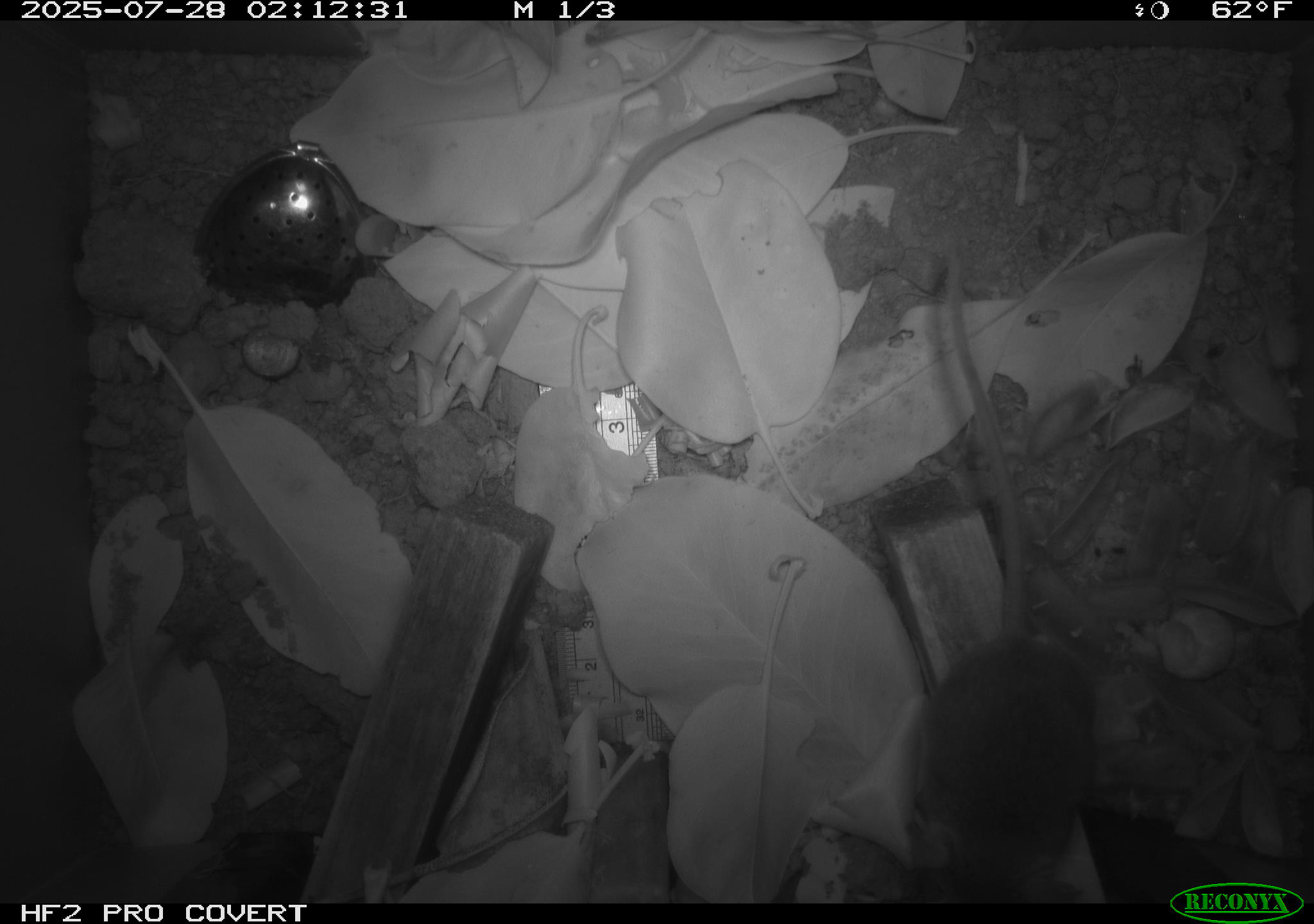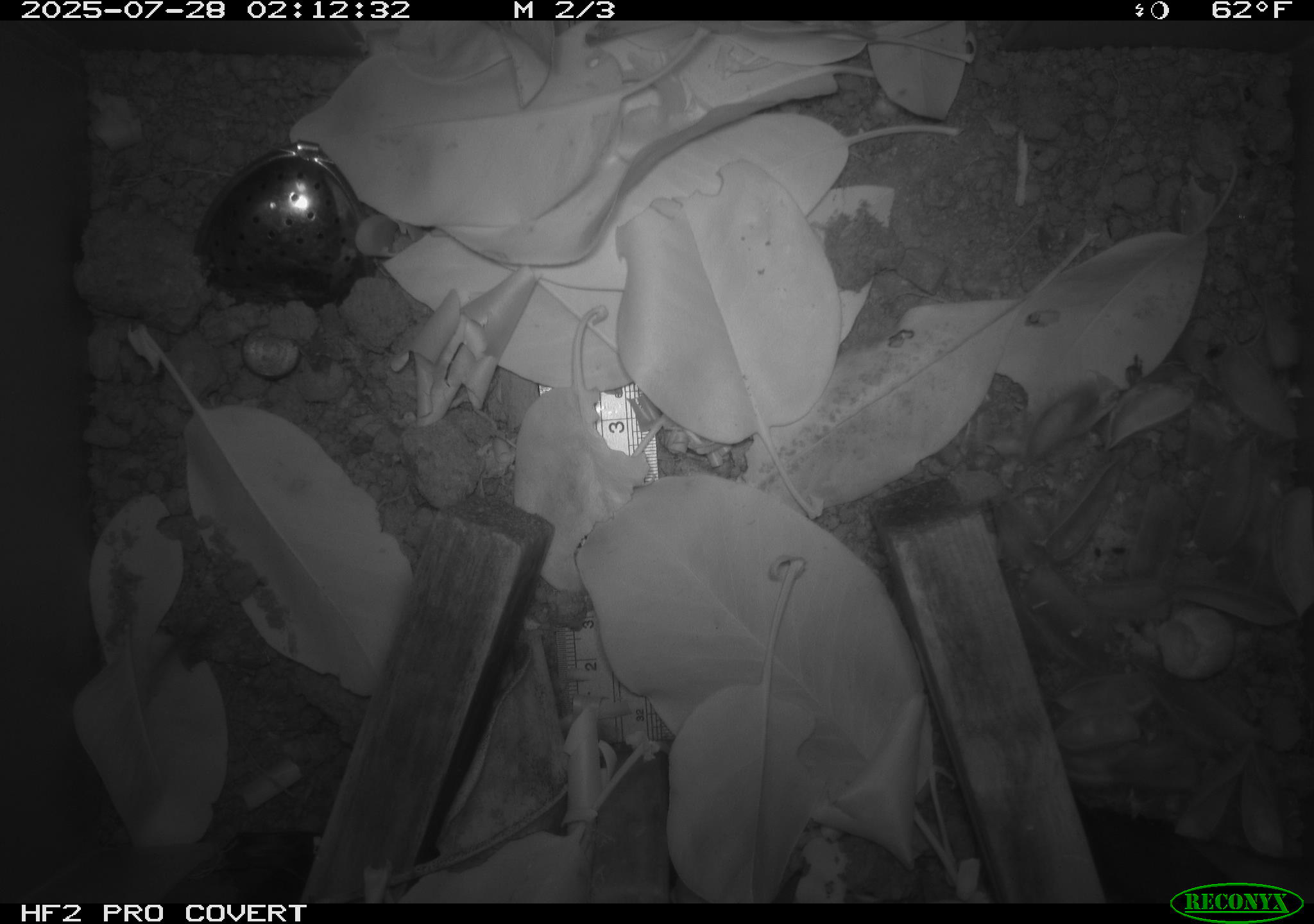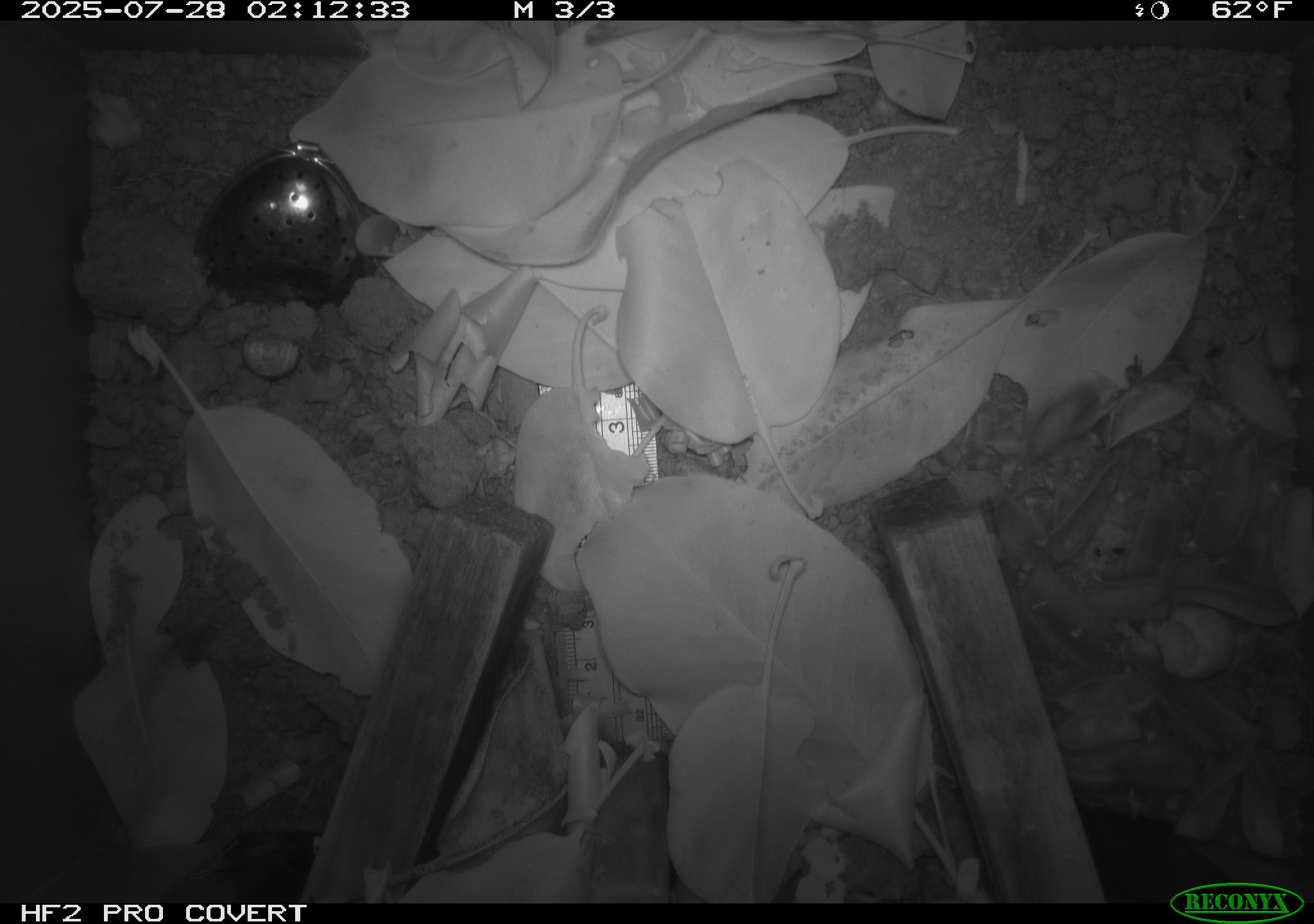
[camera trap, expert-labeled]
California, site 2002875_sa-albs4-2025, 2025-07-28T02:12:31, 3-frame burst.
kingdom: Animalia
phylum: Chordata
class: Mammalia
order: Rodentia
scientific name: Rodentia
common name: mouse species